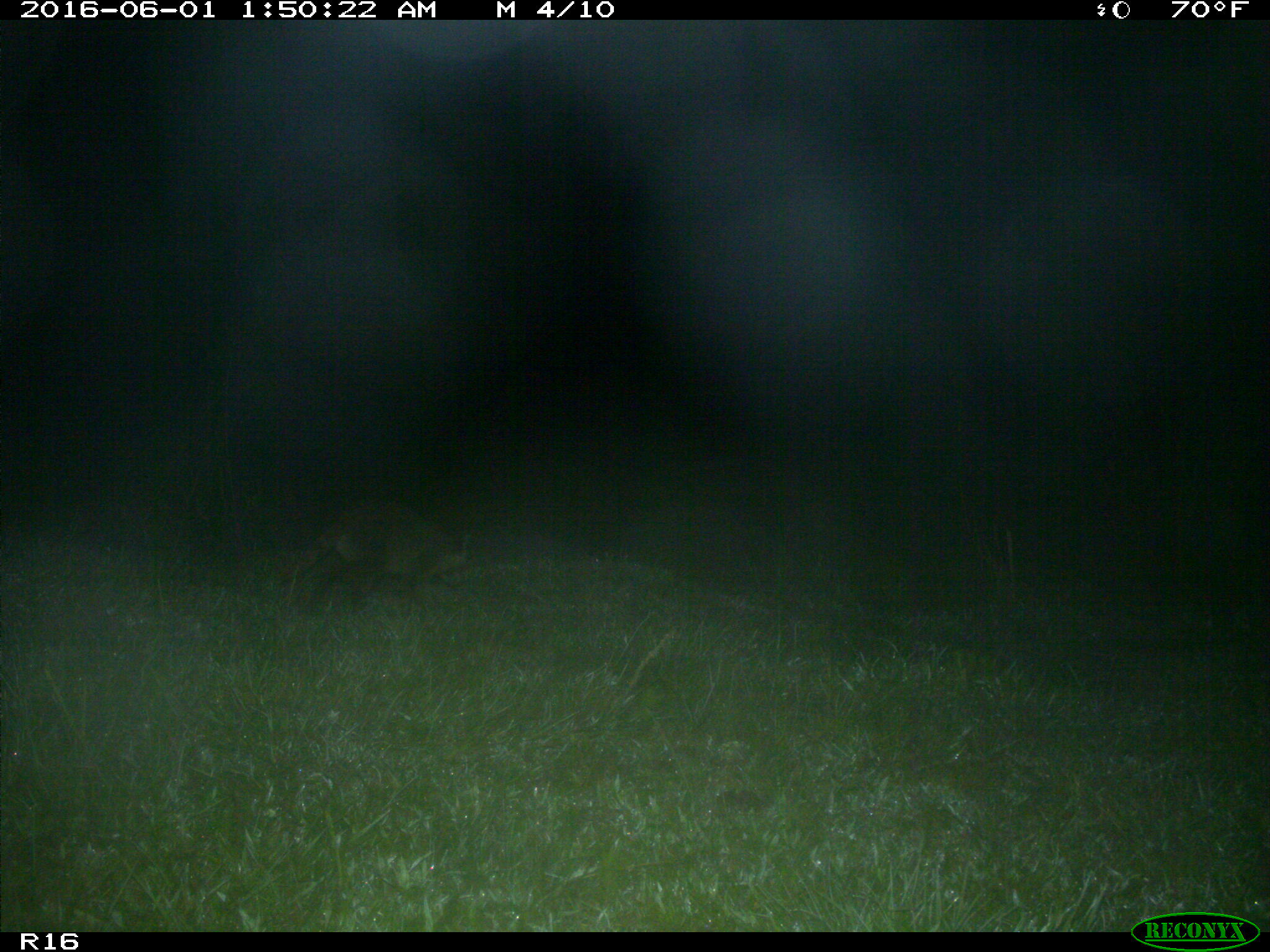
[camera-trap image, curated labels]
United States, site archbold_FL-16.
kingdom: Animalia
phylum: Chordata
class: Mammalia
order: Carnivora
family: Procyonidae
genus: Procyon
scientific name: Procyon lotor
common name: common raccoon